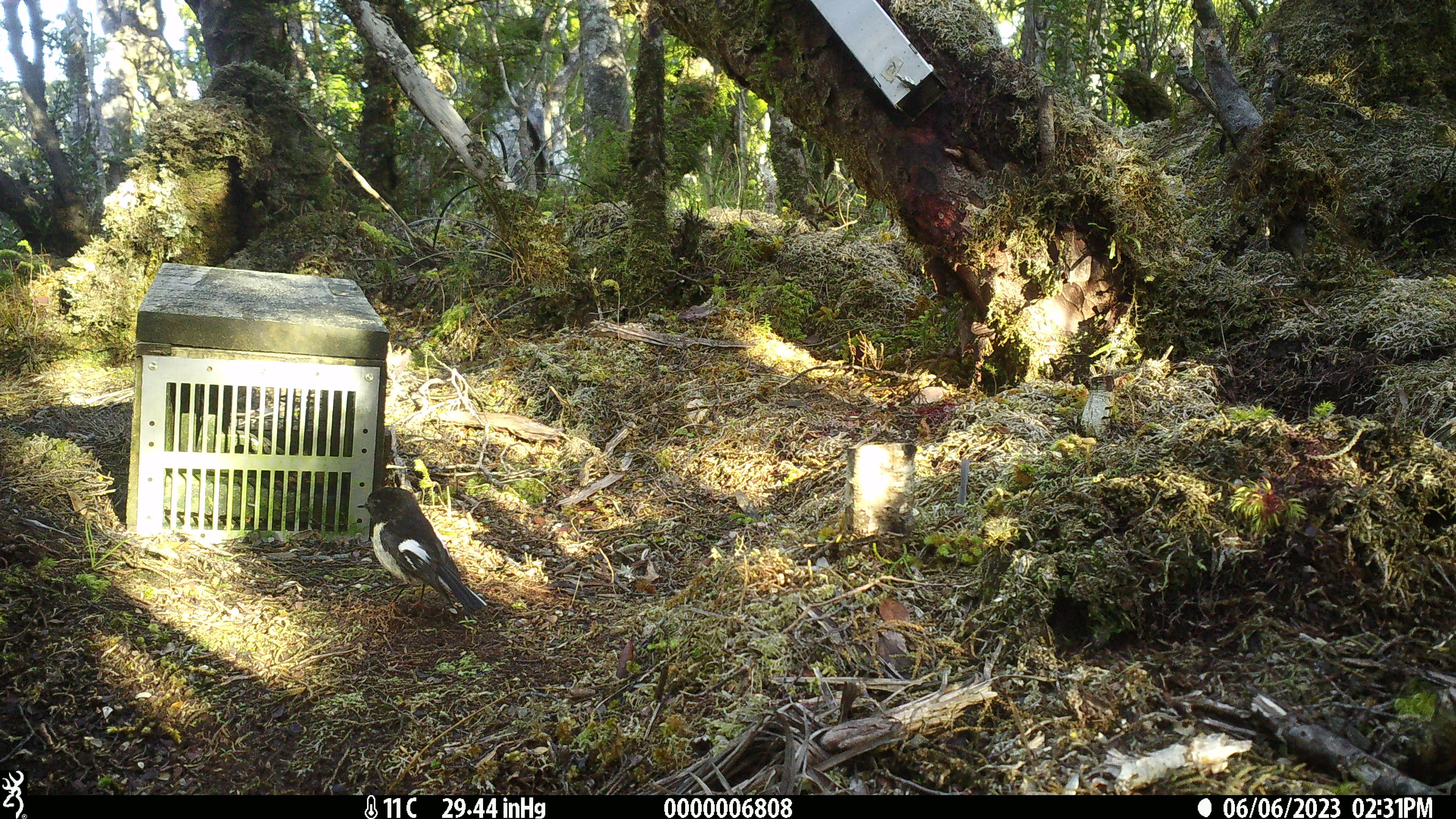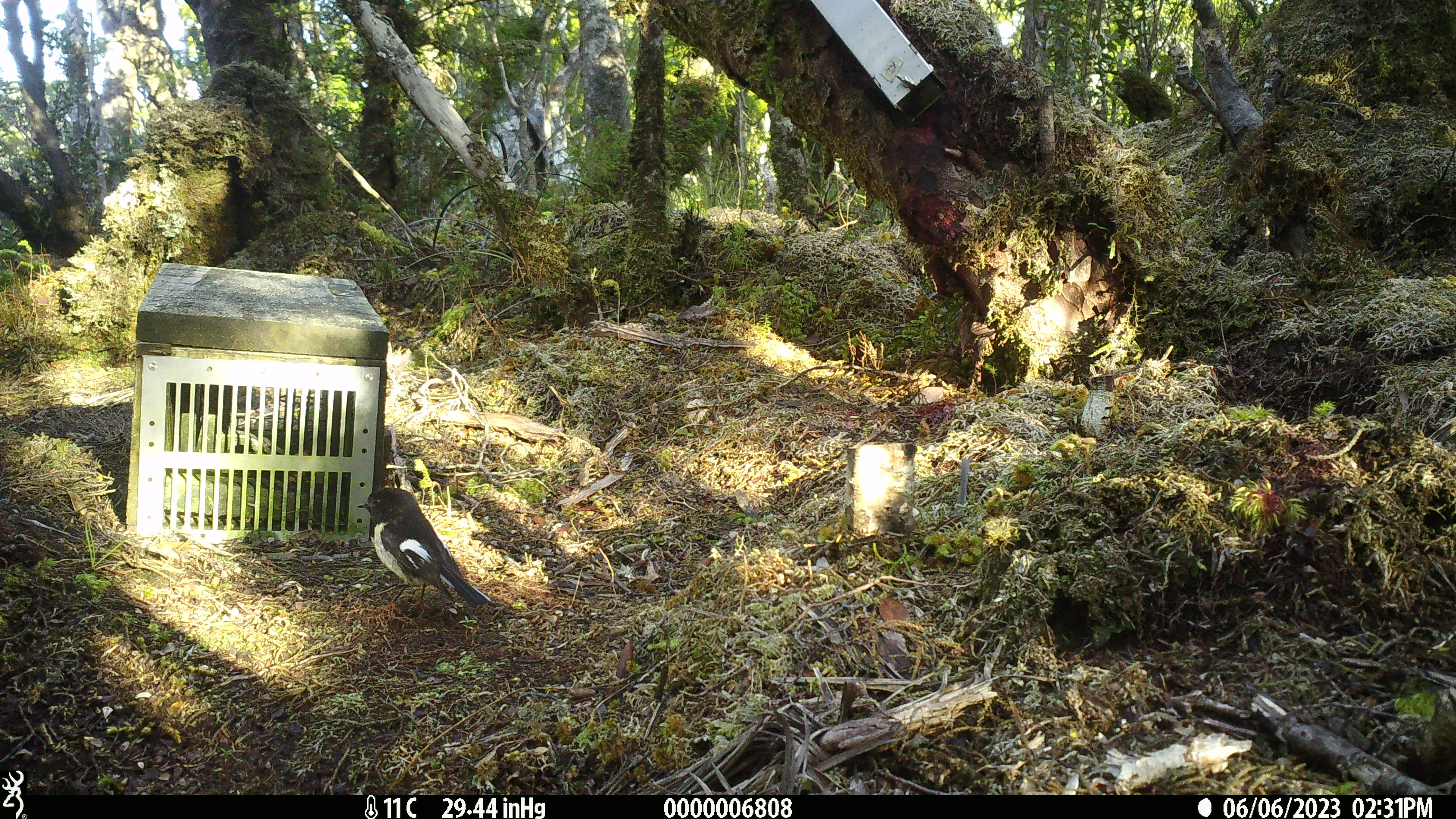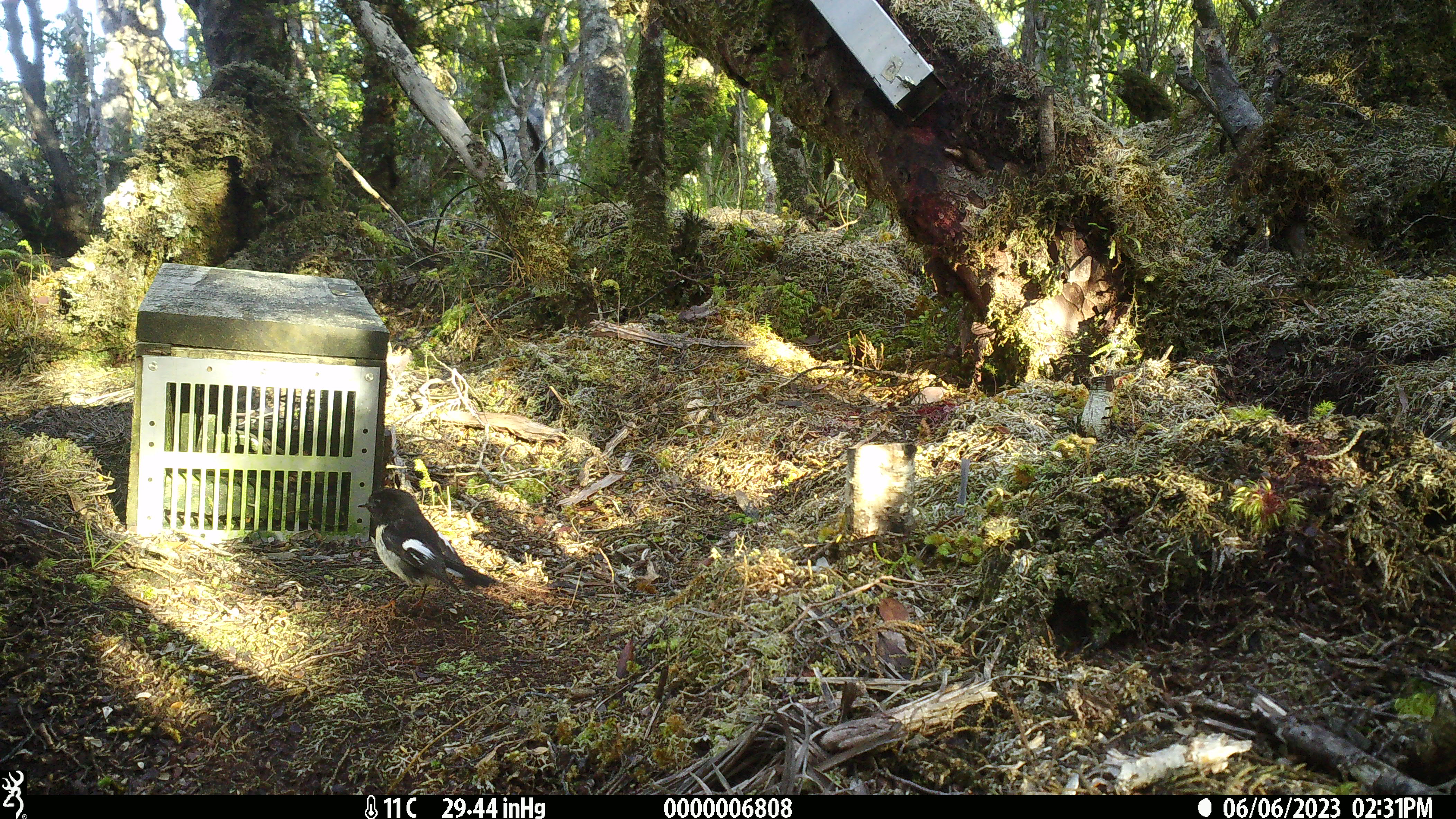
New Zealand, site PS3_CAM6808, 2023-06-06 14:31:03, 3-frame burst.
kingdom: Animalia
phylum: Chordata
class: Aves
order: Passeriformes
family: Petroicidae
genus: Petroica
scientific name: Petroica macrocephala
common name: tomtit